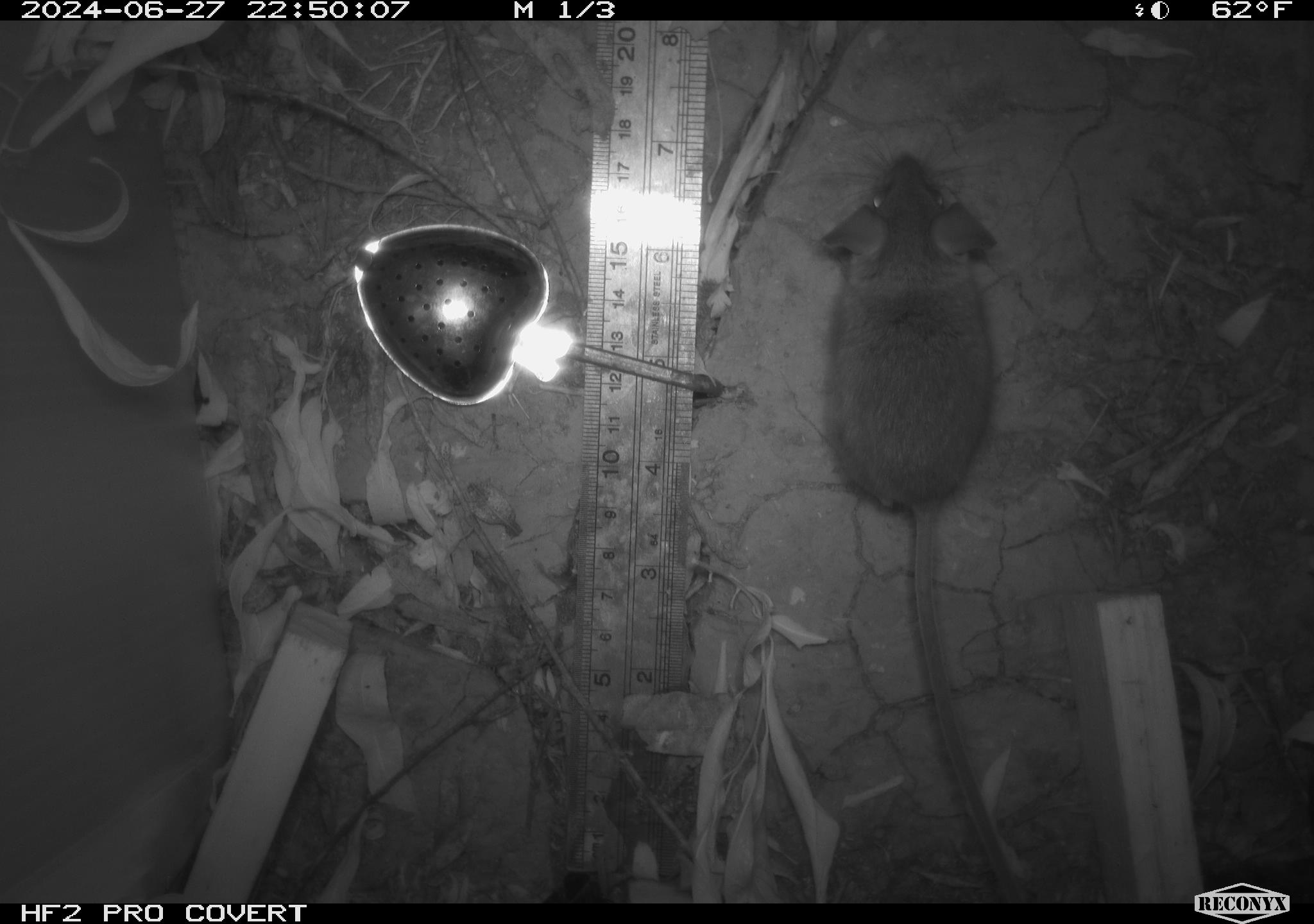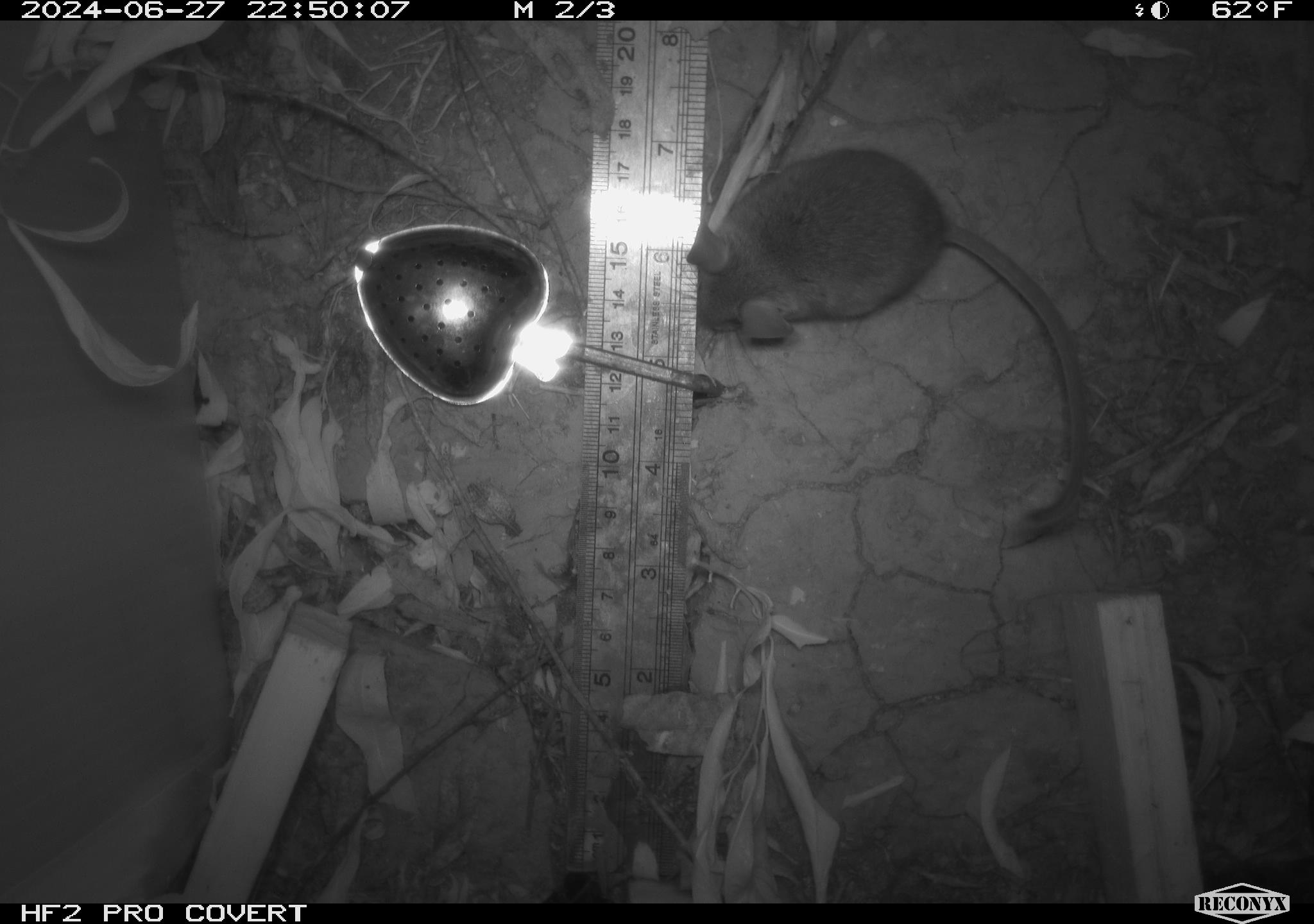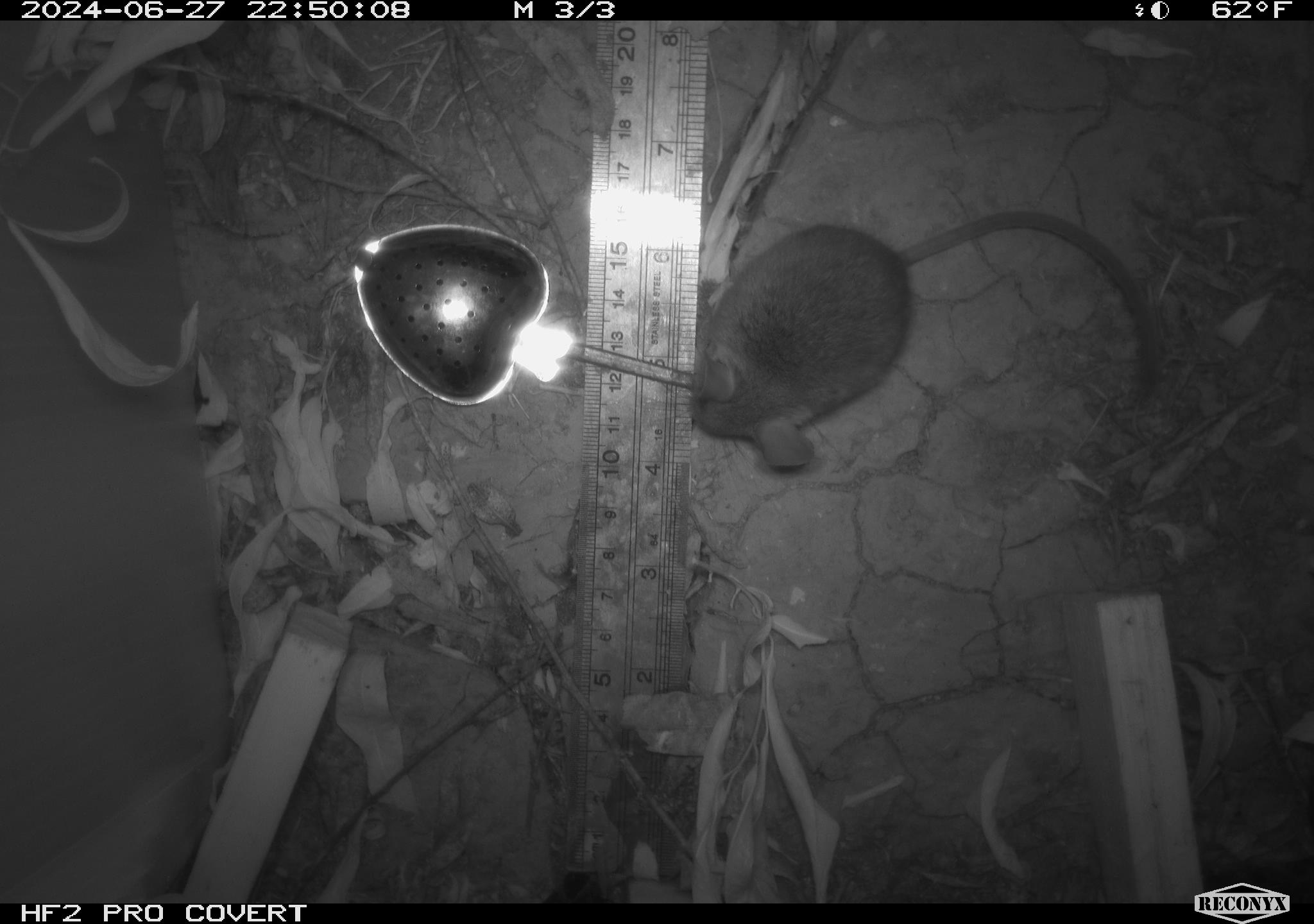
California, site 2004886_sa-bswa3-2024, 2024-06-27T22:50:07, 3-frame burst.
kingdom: Animalia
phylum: Chordata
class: Mammalia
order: Rodentia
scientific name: Rodentia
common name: mouse species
Mouse species (Rodentia).